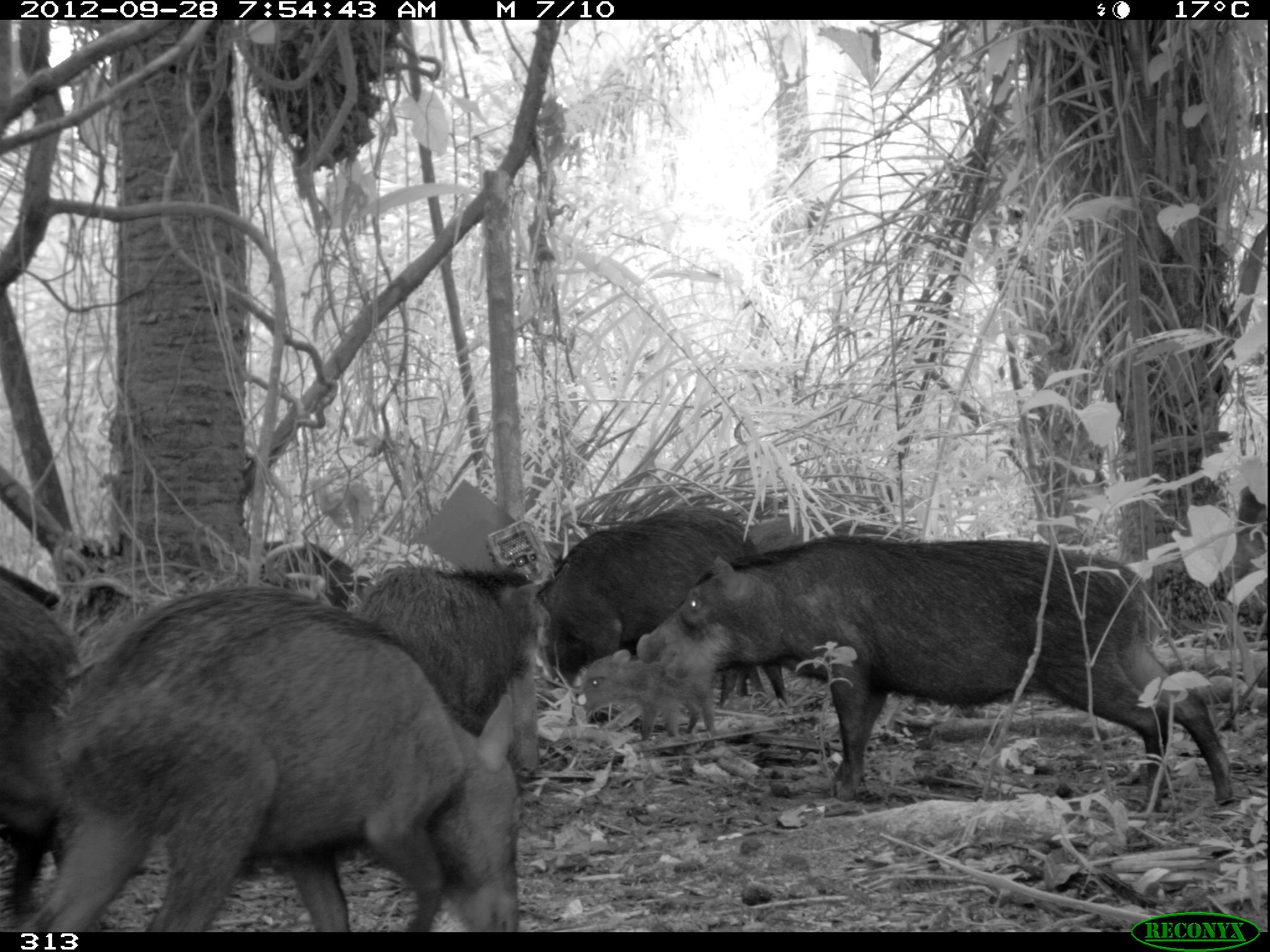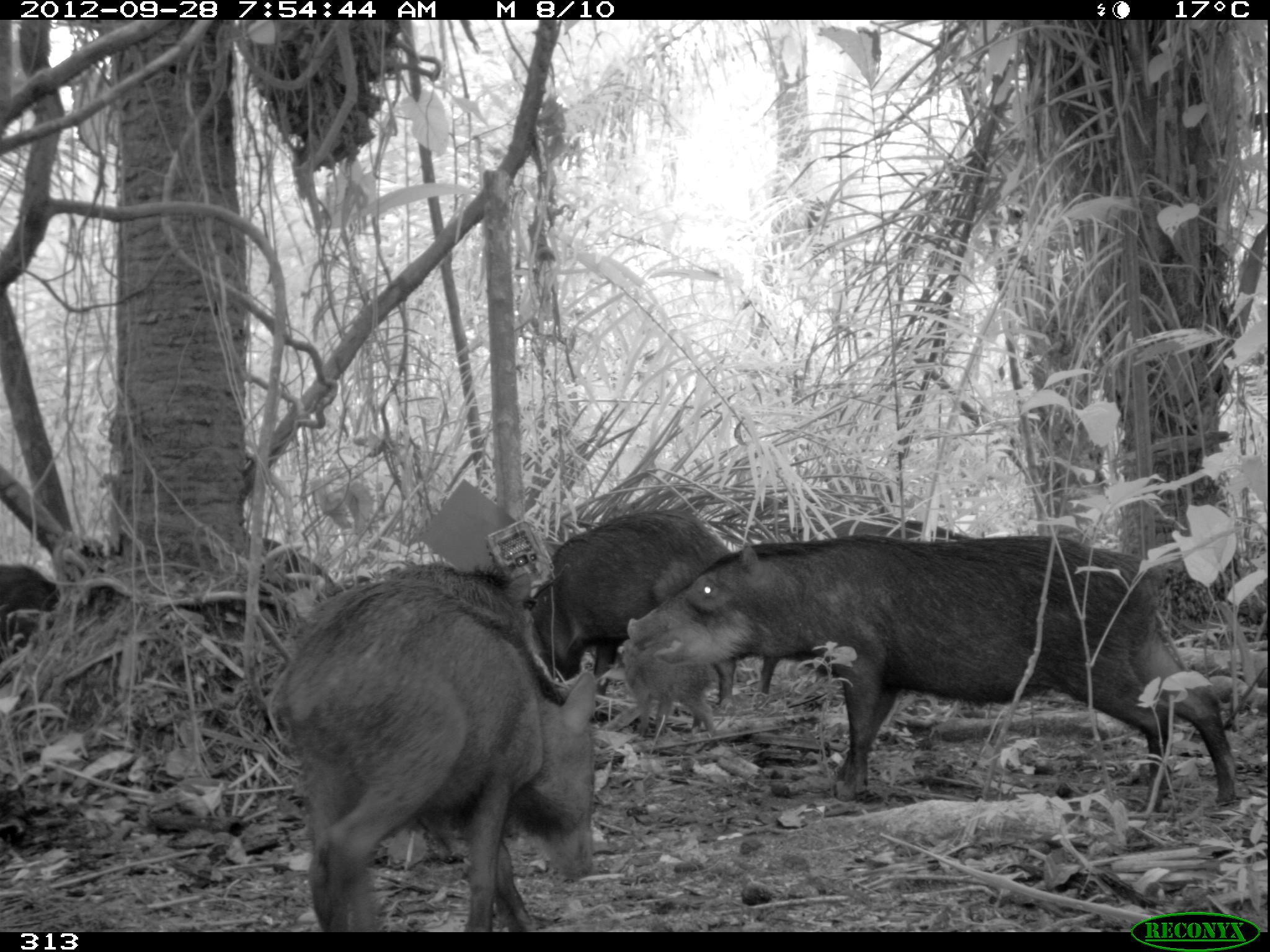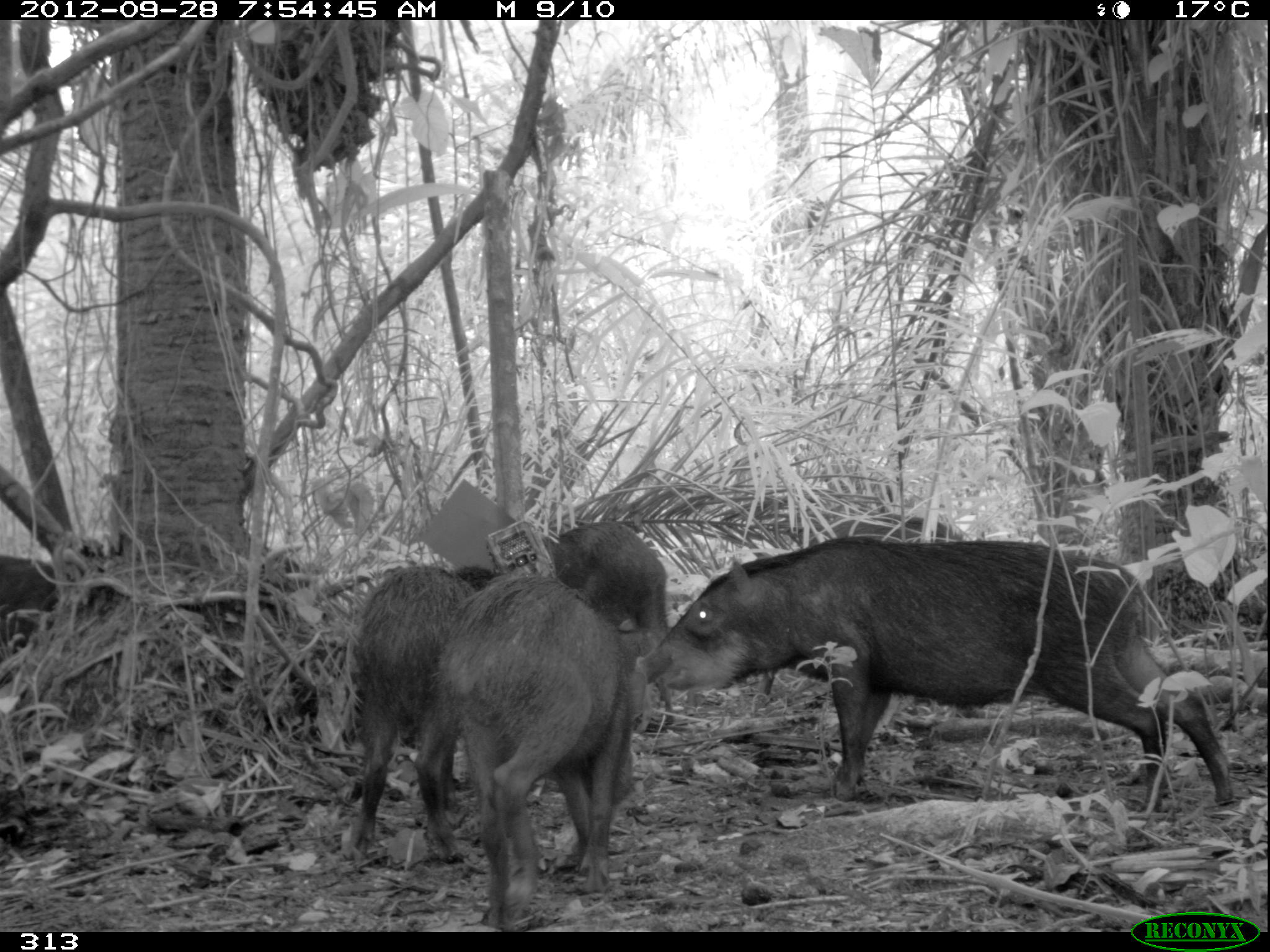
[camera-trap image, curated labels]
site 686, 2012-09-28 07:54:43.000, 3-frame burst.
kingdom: Animalia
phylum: Chordata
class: Mammalia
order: Artiodactyla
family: Tayassuidae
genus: Tayassu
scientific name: Tayassu pecari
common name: white-lipped peccary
Tayassu pecari (white-lipped peccary).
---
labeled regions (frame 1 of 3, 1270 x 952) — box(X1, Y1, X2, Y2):
tayassu pecari: box(27, 581, 521, 932); box(635, 532, 1236, 812); box(535, 504, 789, 708); box(355, 562, 542, 773); box(0, 579, 82, 915); box(574, 648, 715, 740); box(261, 537, 369, 610); box(739, 516, 924, 551)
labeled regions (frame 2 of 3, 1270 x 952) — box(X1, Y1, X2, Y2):
tayassu pecari: box(627, 532, 1237, 812); box(273, 575, 595, 932); box(523, 506, 780, 710); box(367, 560, 592, 705); box(618, 640, 715, 737); box(761, 517, 974, 543); box(0, 561, 57, 640); box(261, 536, 336, 595)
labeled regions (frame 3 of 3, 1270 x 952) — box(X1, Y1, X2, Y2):
tayassu pecari: box(632, 532, 1235, 812); box(434, 570, 648, 931); box(350, 562, 481, 862); box(542, 519, 674, 724); box(802, 513, 967, 552); box(0, 555, 56, 611); box(754, 663, 778, 704)